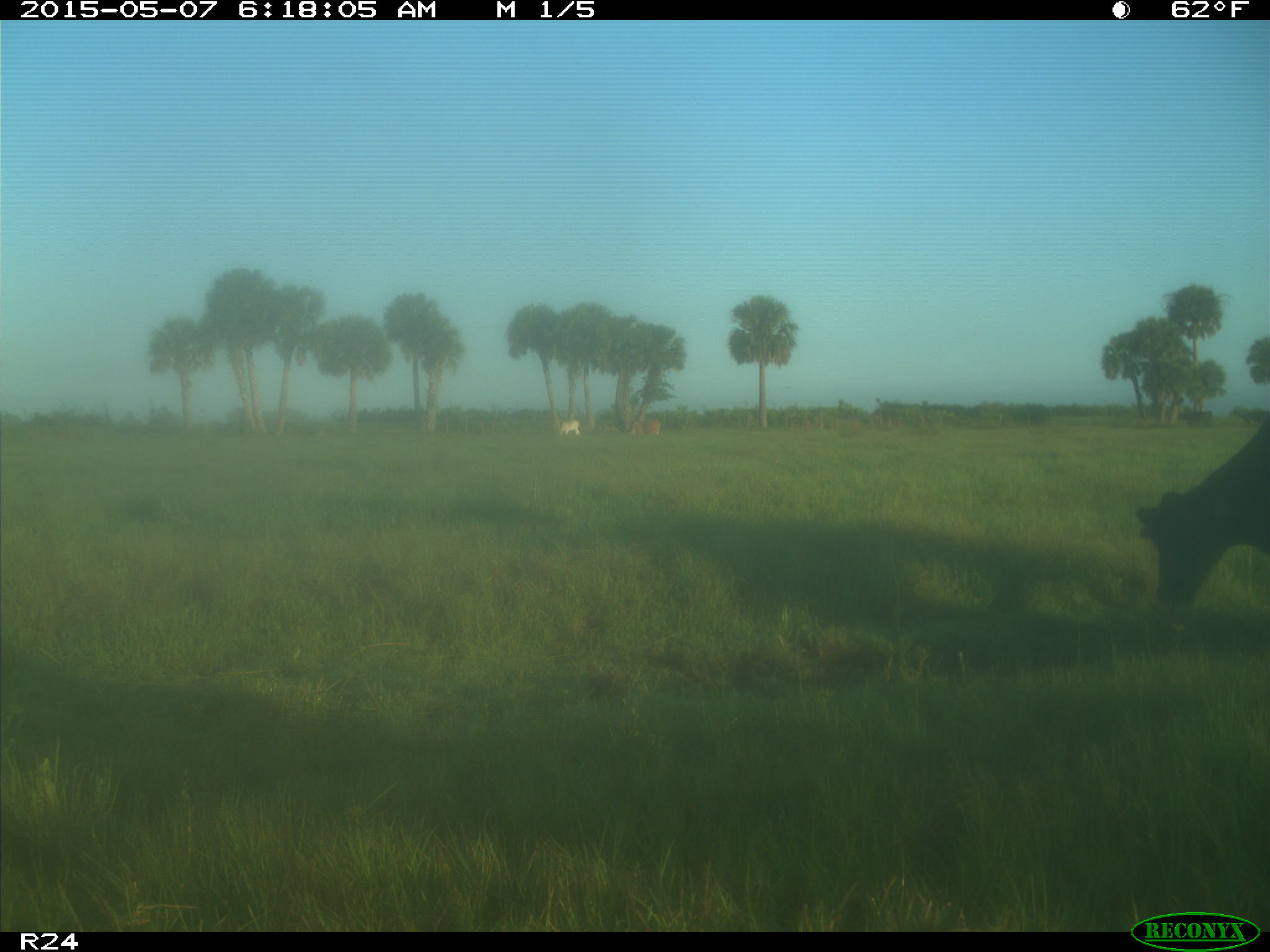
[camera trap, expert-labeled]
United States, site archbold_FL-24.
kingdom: Animalia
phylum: Chordata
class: Mammalia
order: Artiodactyla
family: Bovidae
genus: Bos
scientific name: Bos taurus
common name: domestic cow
Bos taurus (domestic cow).